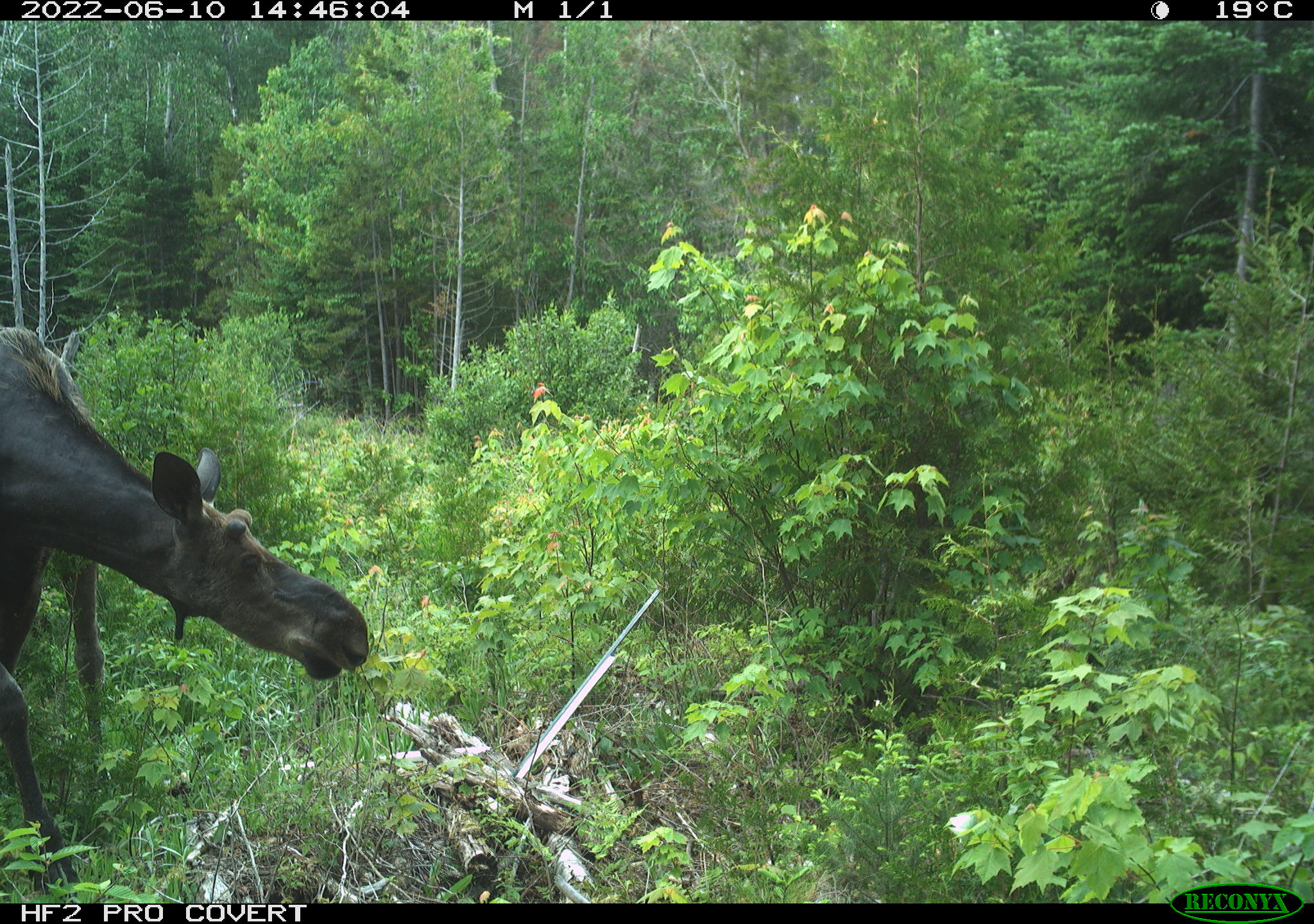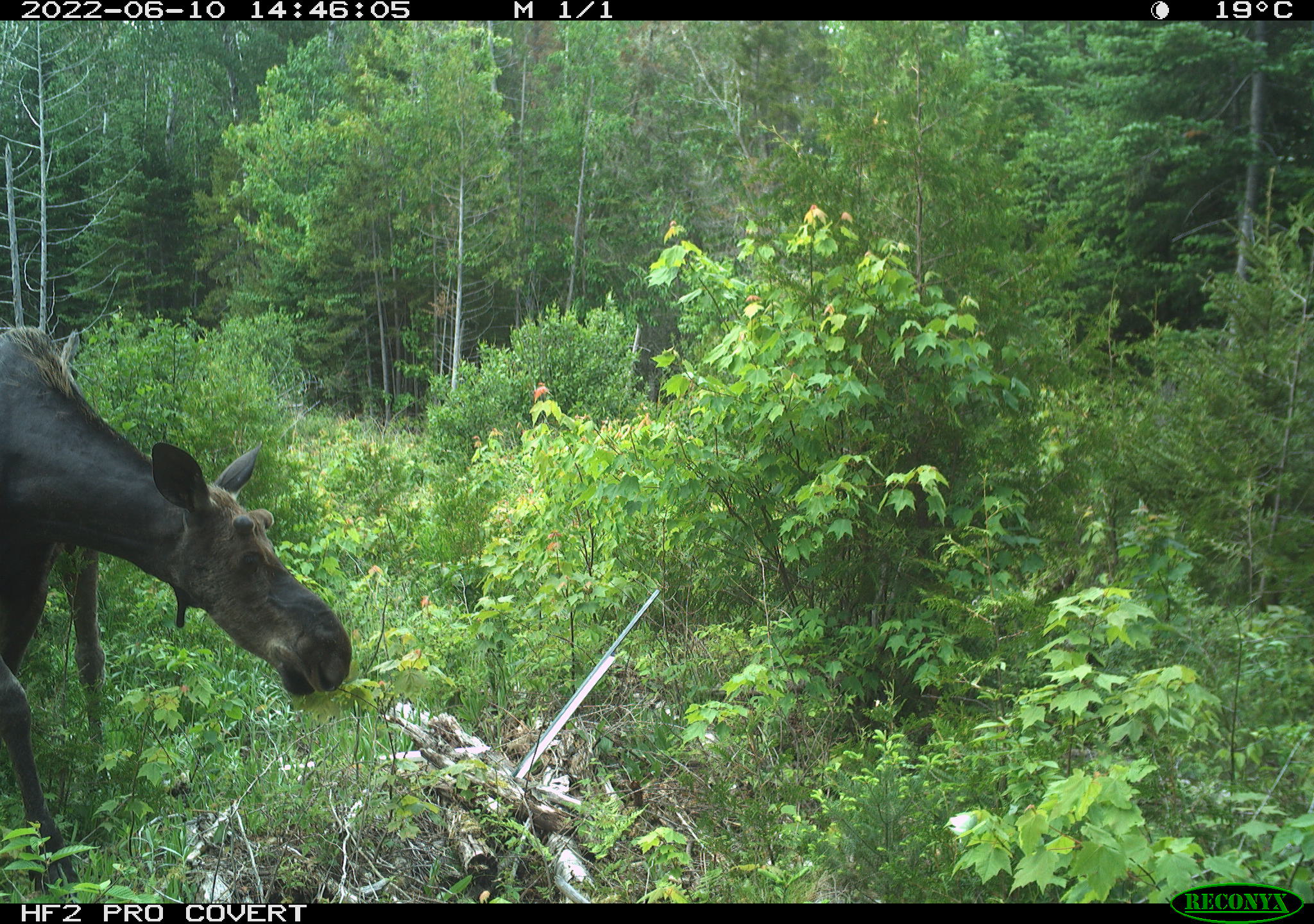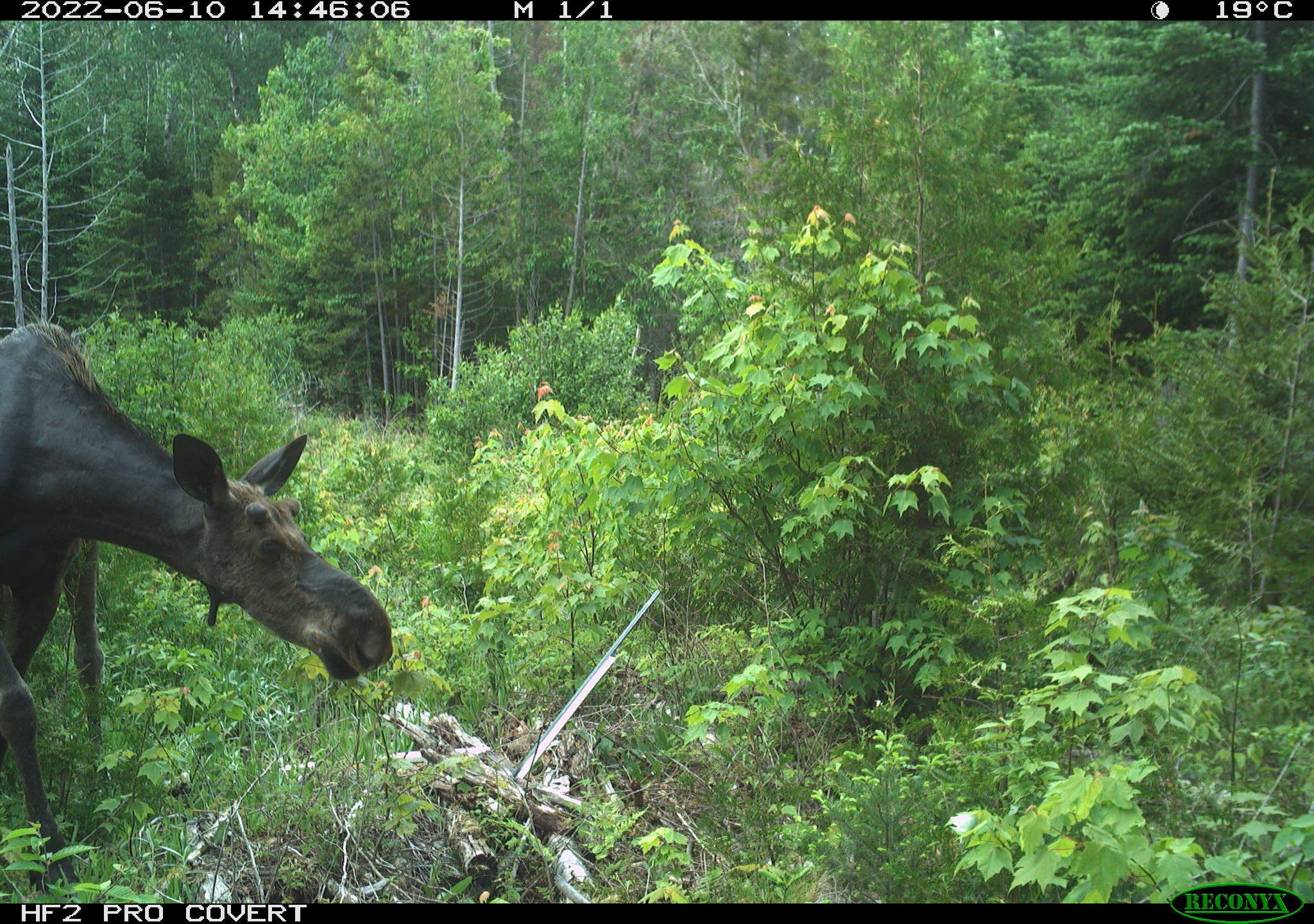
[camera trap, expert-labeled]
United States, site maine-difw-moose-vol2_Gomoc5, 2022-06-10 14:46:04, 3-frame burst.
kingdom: Animalia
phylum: Chordata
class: Mammalia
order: Artiodactyla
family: Cervidae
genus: Alces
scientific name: Alces alces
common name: moose